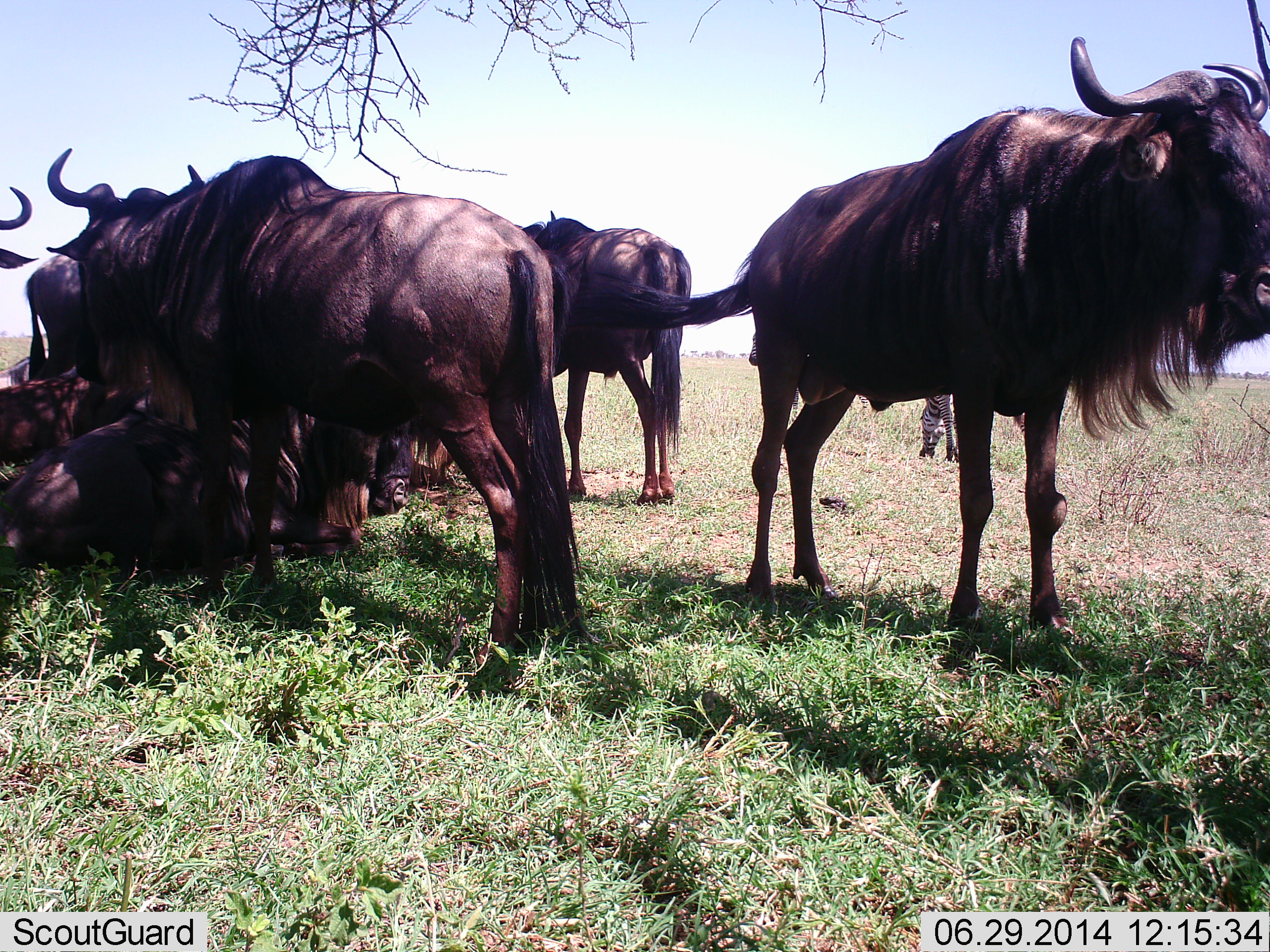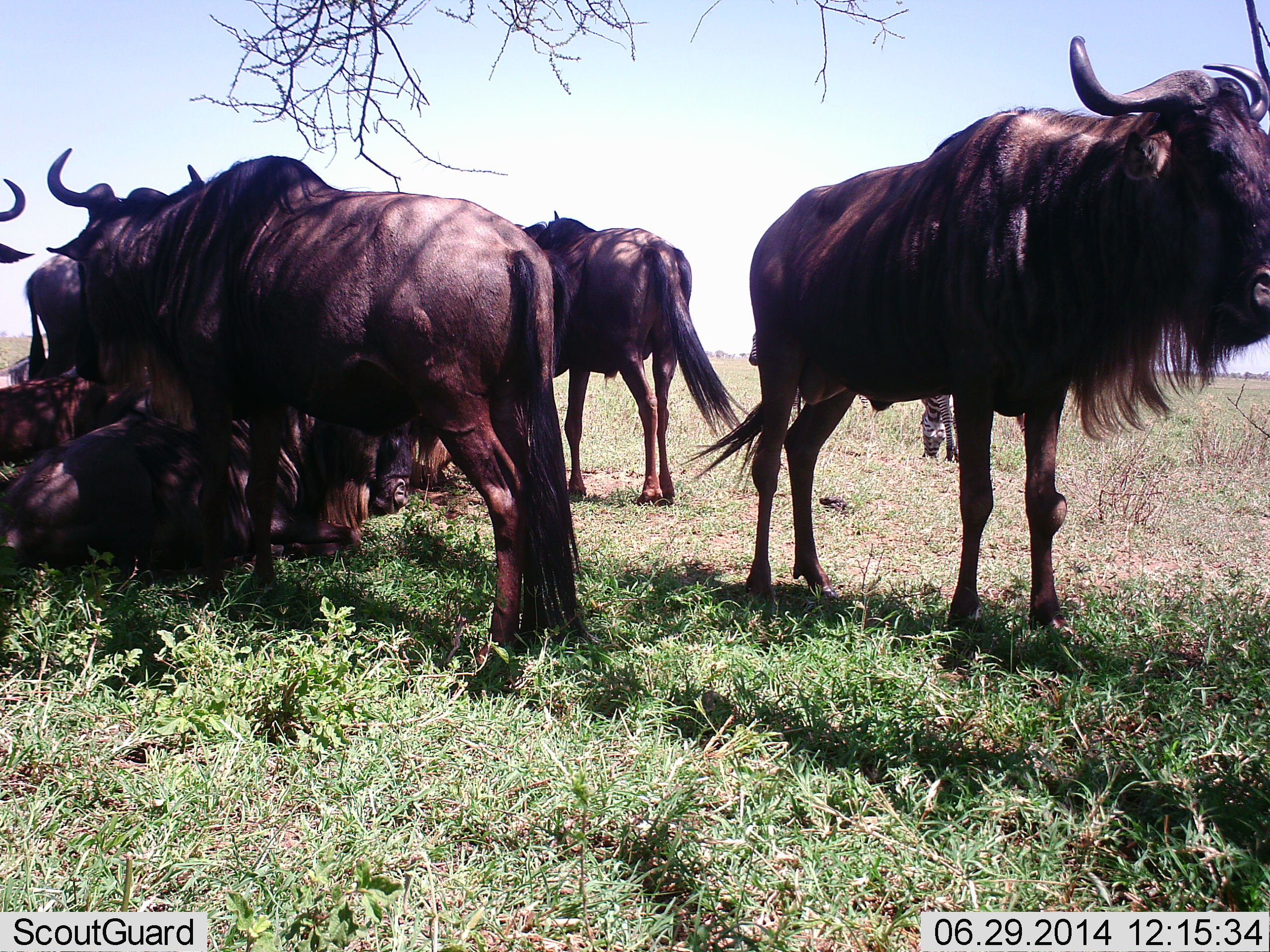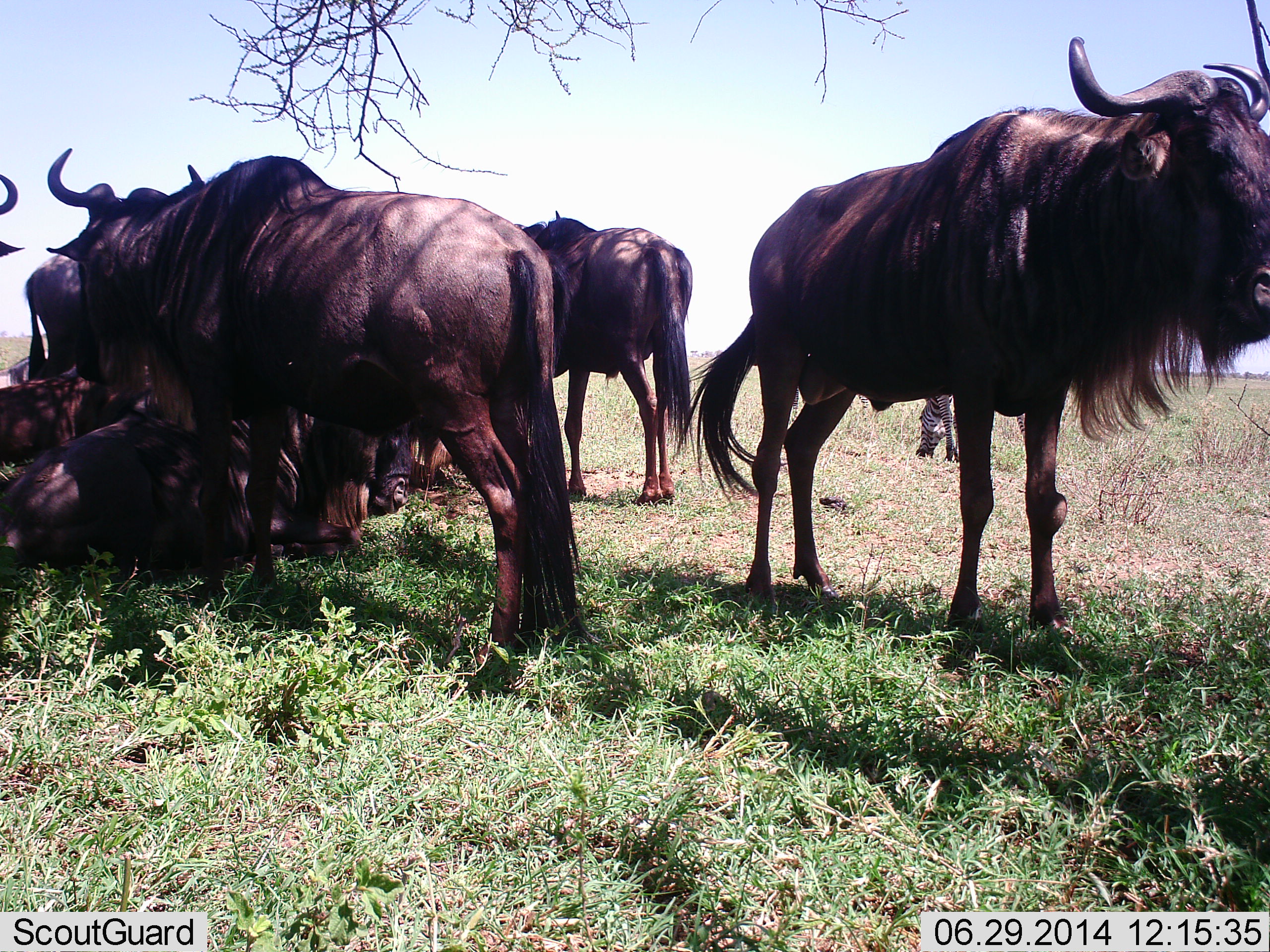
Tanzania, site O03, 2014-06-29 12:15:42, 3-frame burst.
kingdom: Animalia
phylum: Chordata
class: Mammalia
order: Artiodactyla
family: Bovidae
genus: Connochaetes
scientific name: Connochaetes taurinus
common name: blue wildebeest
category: wildebeest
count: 7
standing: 100%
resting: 87%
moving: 0%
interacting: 0%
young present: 7%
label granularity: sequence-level